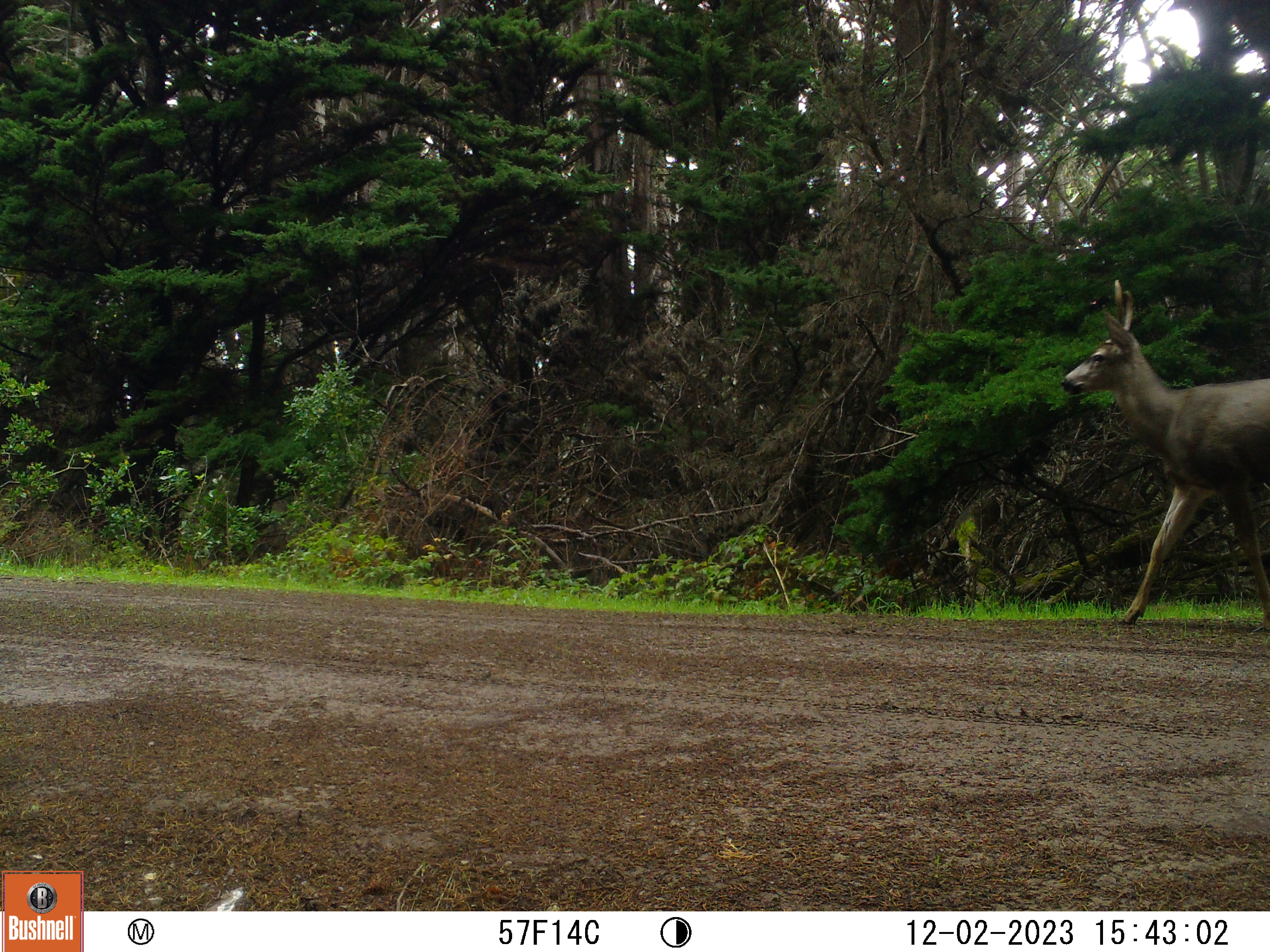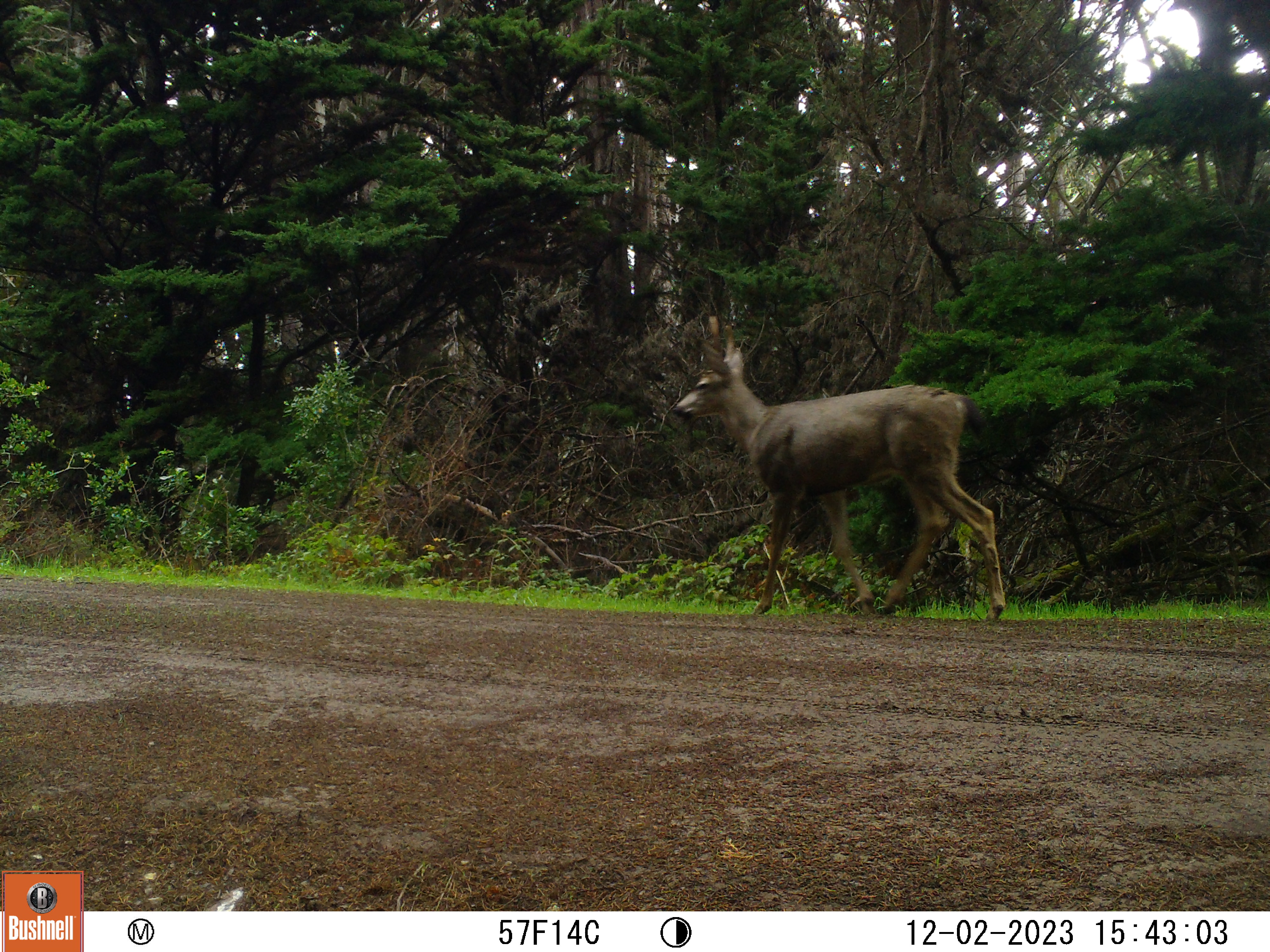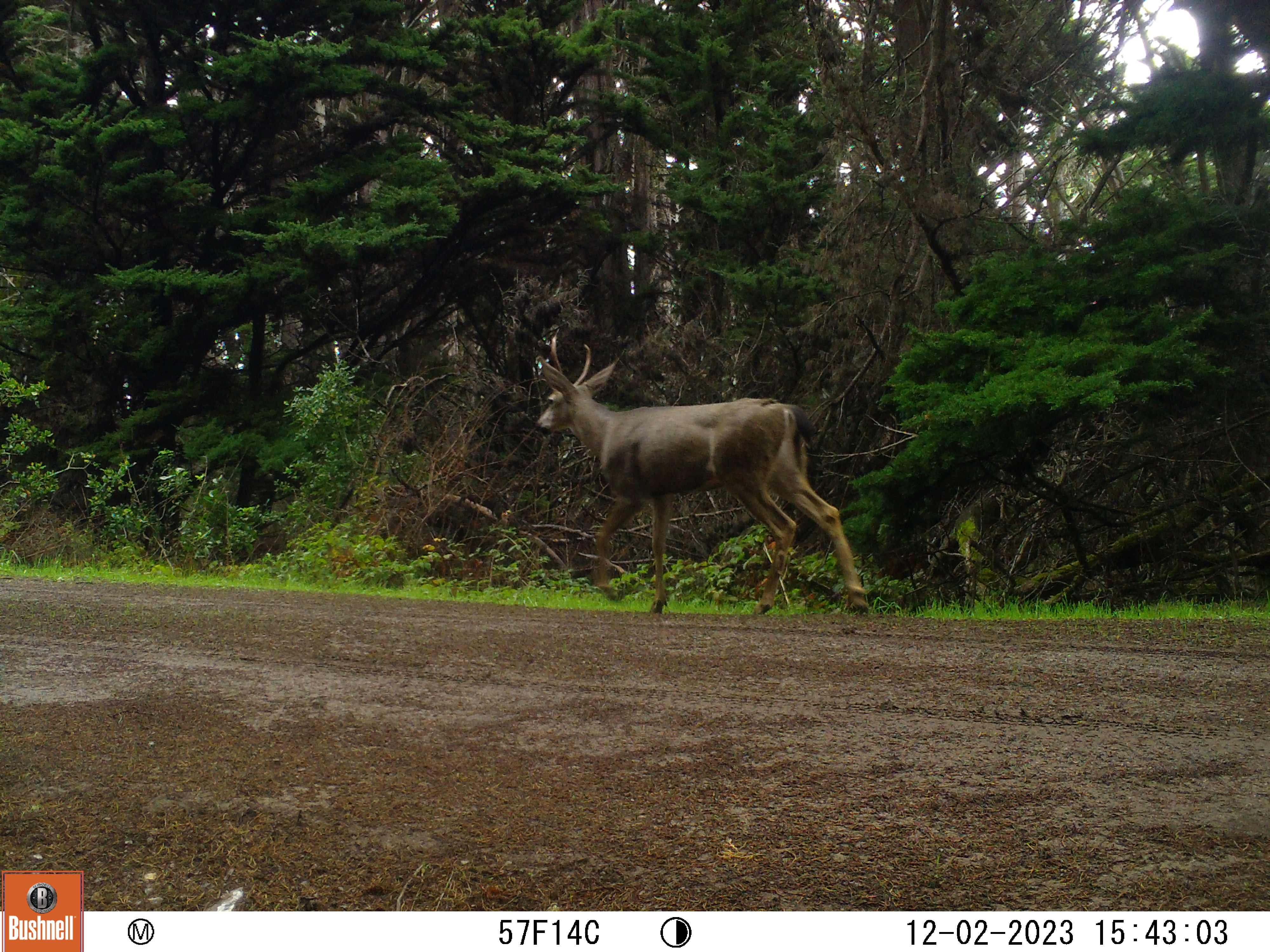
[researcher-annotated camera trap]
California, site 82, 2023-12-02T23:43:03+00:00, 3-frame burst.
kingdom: Animalia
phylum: Chordata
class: Mammalia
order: Artiodactyla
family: Cervidae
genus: Odocoileus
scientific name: Odocoileus hemionus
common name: mule deer